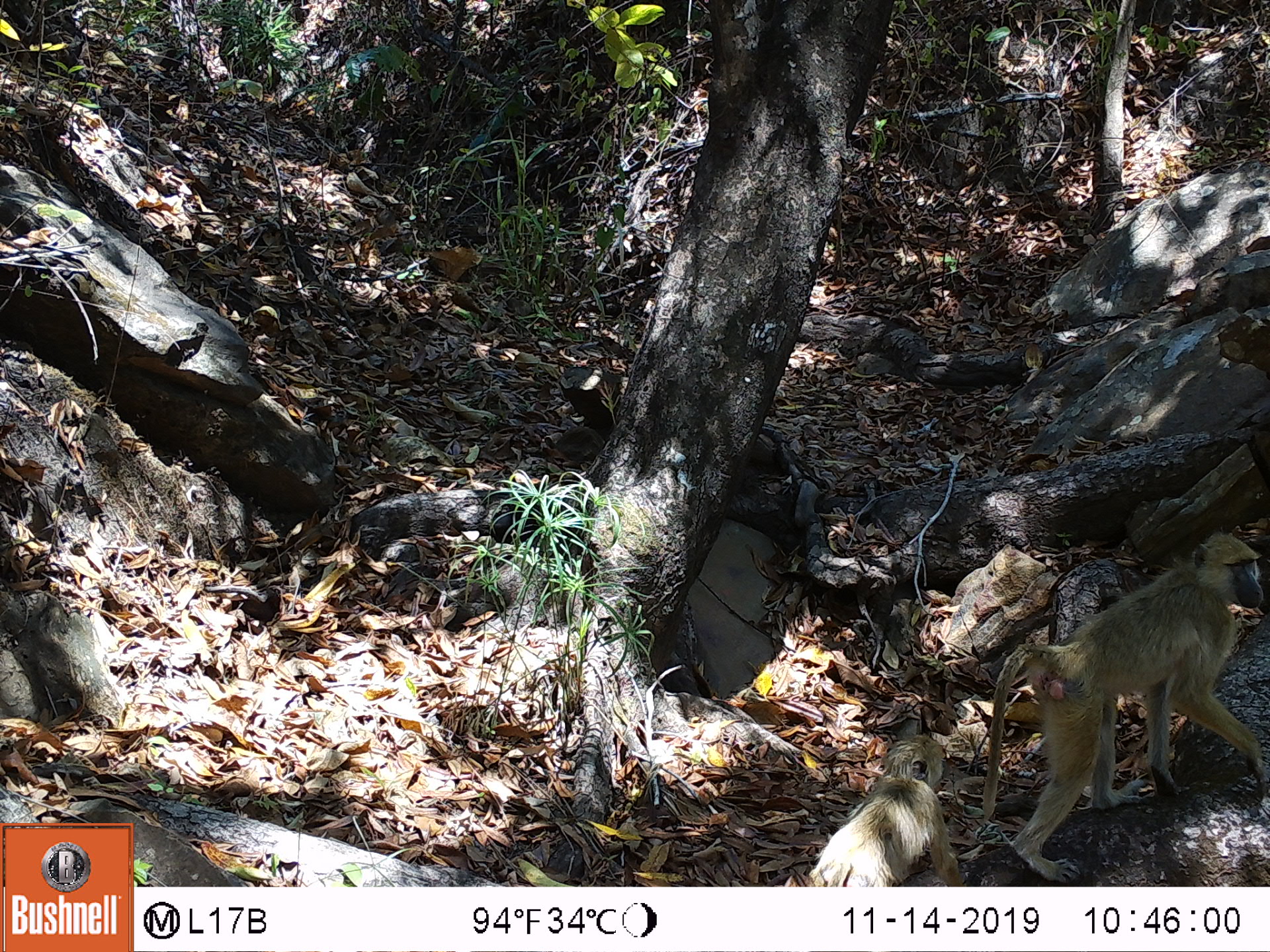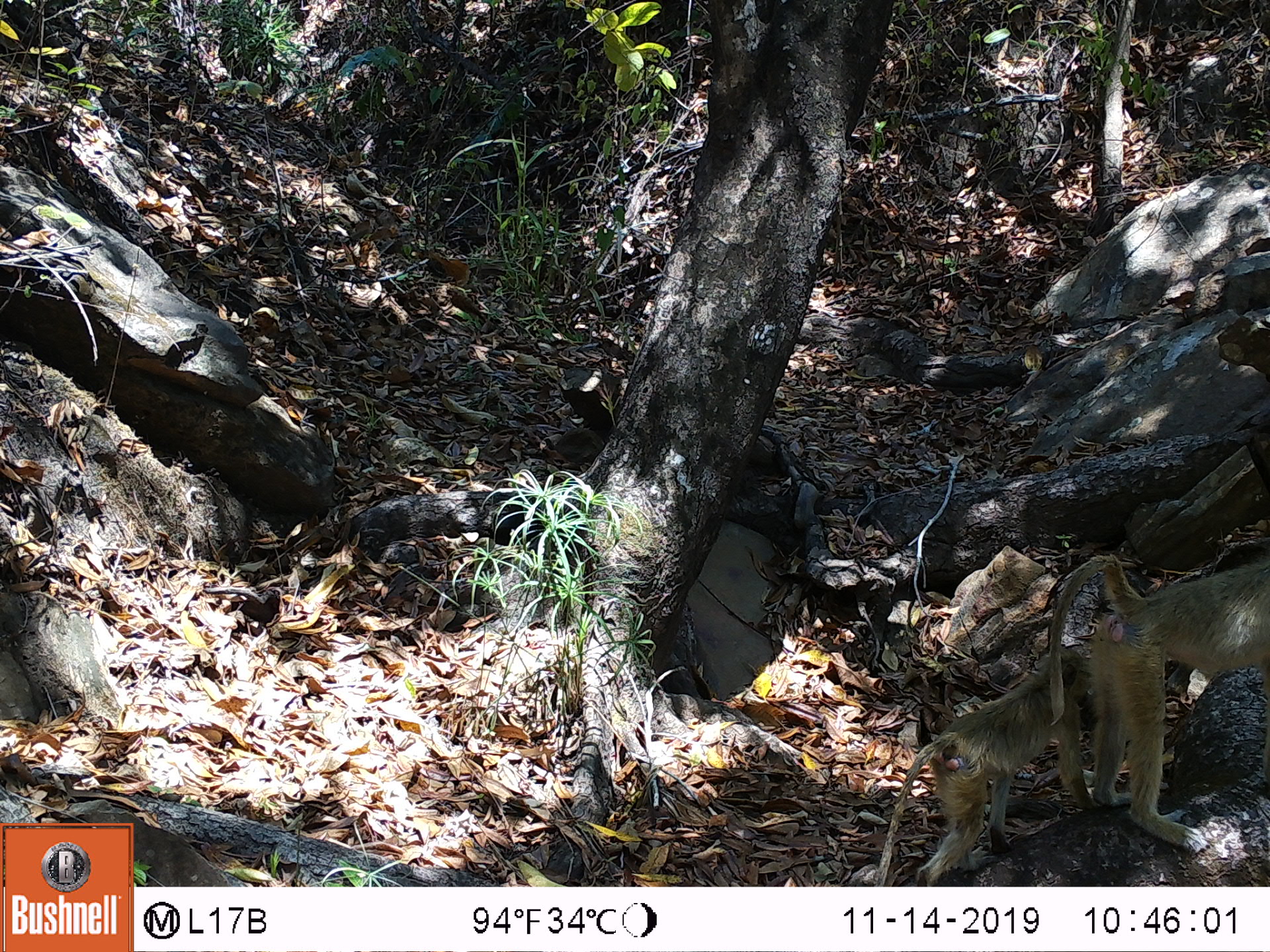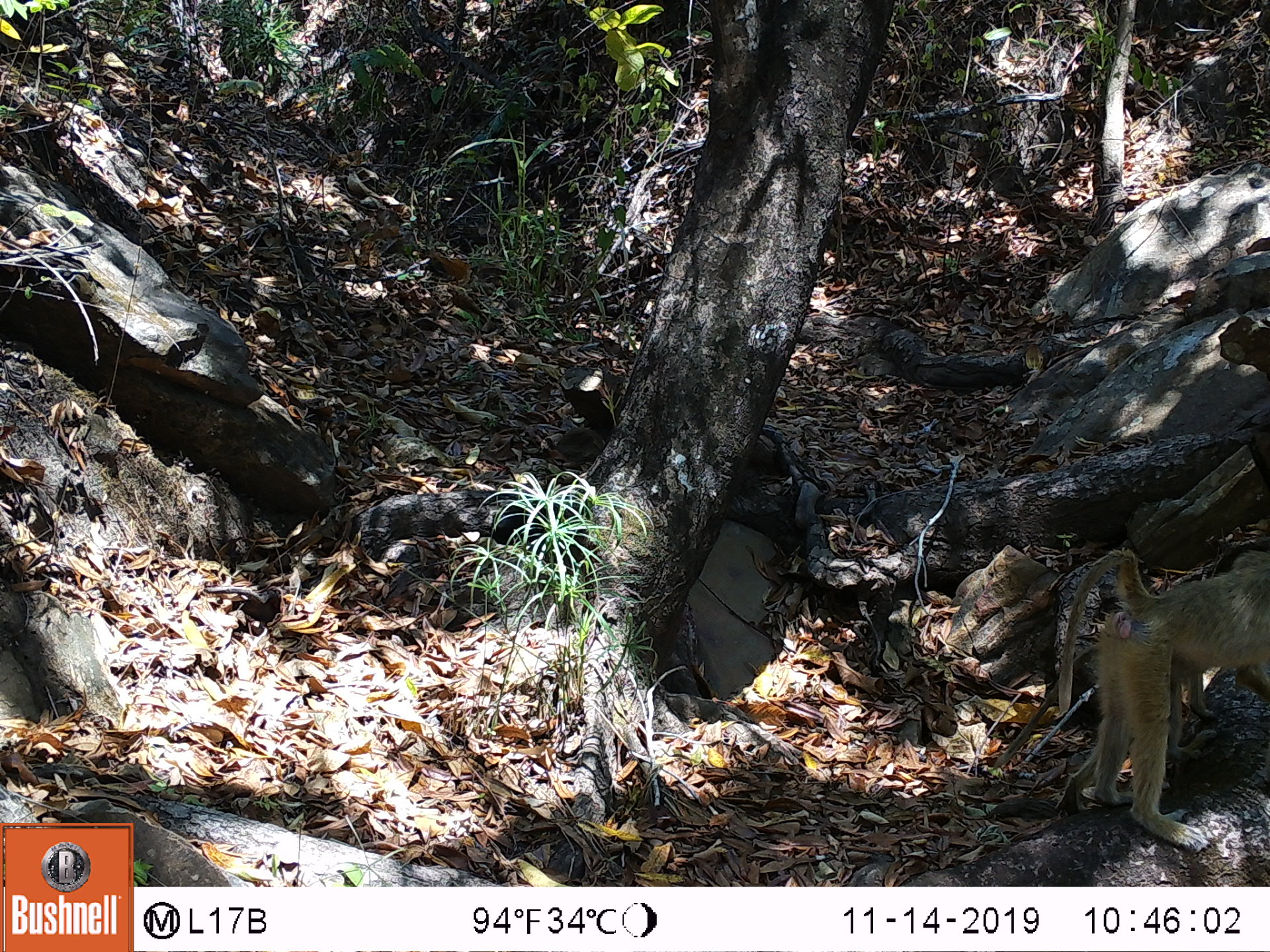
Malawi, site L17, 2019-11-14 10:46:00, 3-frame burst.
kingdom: Animalia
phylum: Chordata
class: Mammalia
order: Primates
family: Cercopithecidae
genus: Papio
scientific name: Papio cynocephalus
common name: yellow baboon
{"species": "yellow baboon (Papio cynocephalus)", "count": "2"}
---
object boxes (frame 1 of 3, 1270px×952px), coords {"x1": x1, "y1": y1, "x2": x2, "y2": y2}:
yellow baboon: {"x1": 983, "y1": 533, "x2": 1261, "y2": 866}; {"x1": 789, "y1": 725, "x2": 964, "y2": 885}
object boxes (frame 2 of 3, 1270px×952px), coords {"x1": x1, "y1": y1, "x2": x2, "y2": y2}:
yellow baboon: {"x1": 1067, "y1": 557, "x2": 1262, "y2": 846}; {"x1": 872, "y1": 649, "x2": 1074, "y2": 887}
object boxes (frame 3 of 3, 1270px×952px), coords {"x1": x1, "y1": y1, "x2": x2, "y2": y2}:
yellow baboon: {"x1": 1061, "y1": 540, "x2": 1262, "y2": 850}